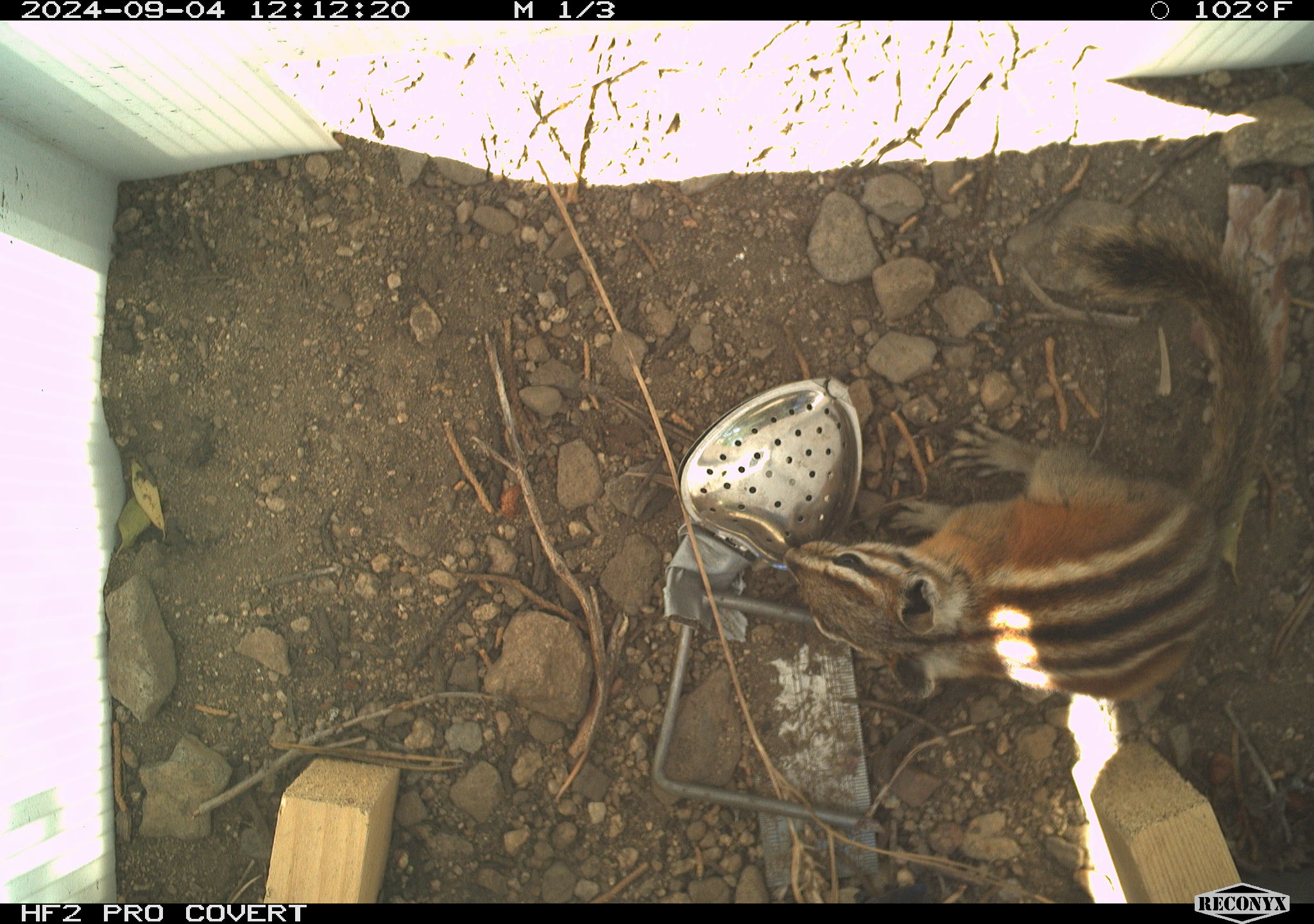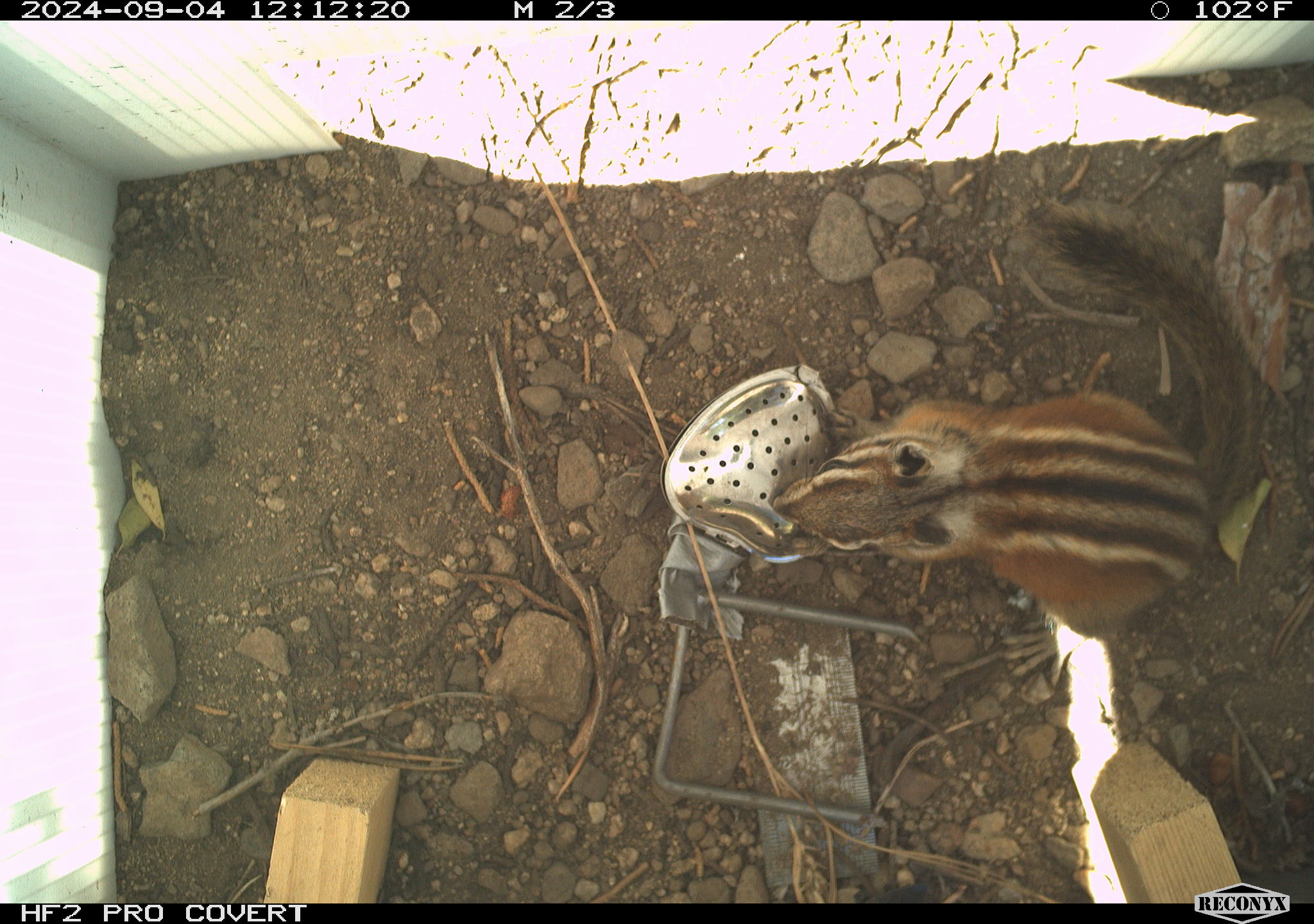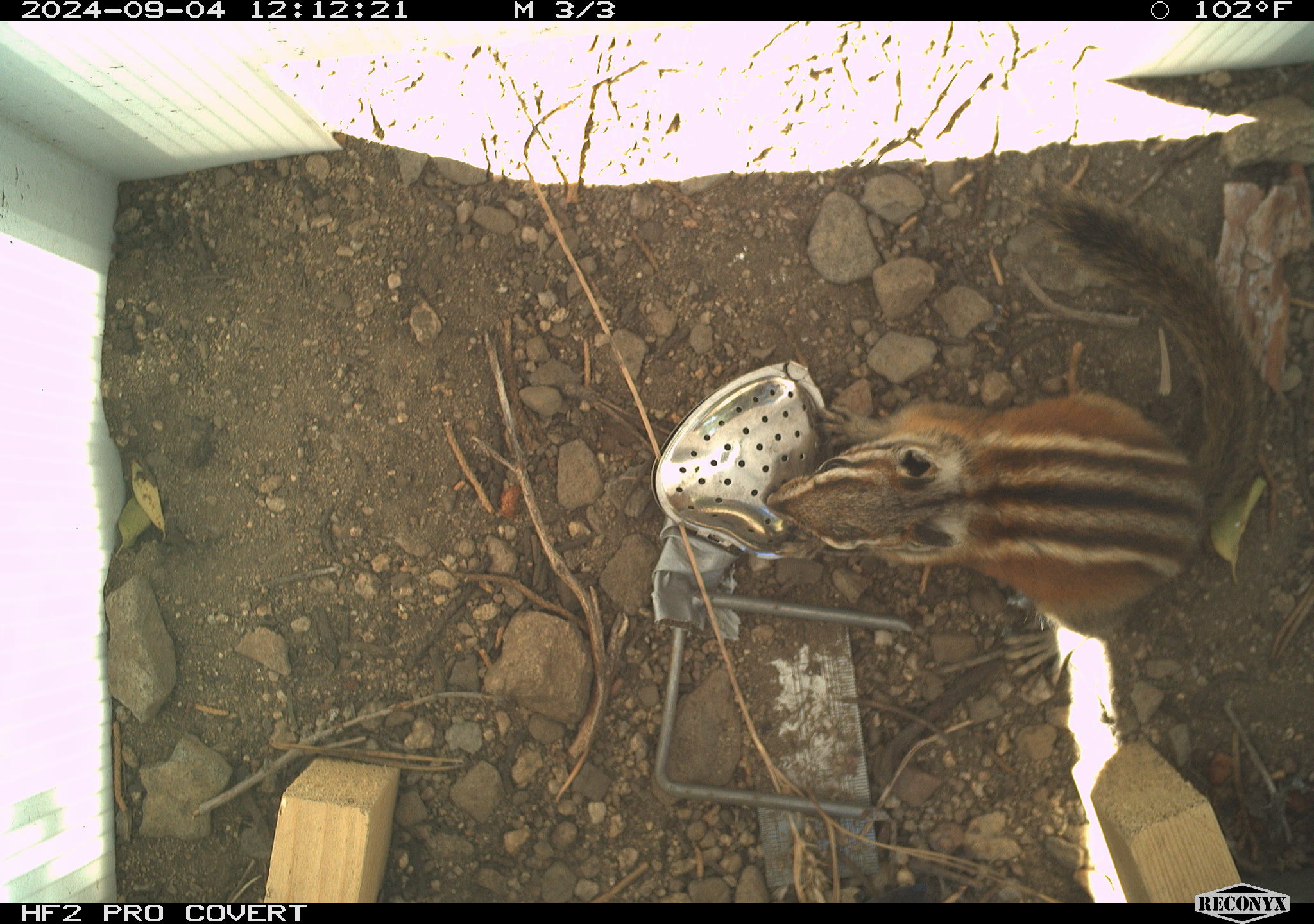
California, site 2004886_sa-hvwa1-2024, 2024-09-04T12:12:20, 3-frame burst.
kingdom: Animalia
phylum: Chordata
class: Mammalia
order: Rodentia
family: Sciuridae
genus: Neotamias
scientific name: Neotamias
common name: western chipmunks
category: neotamias species